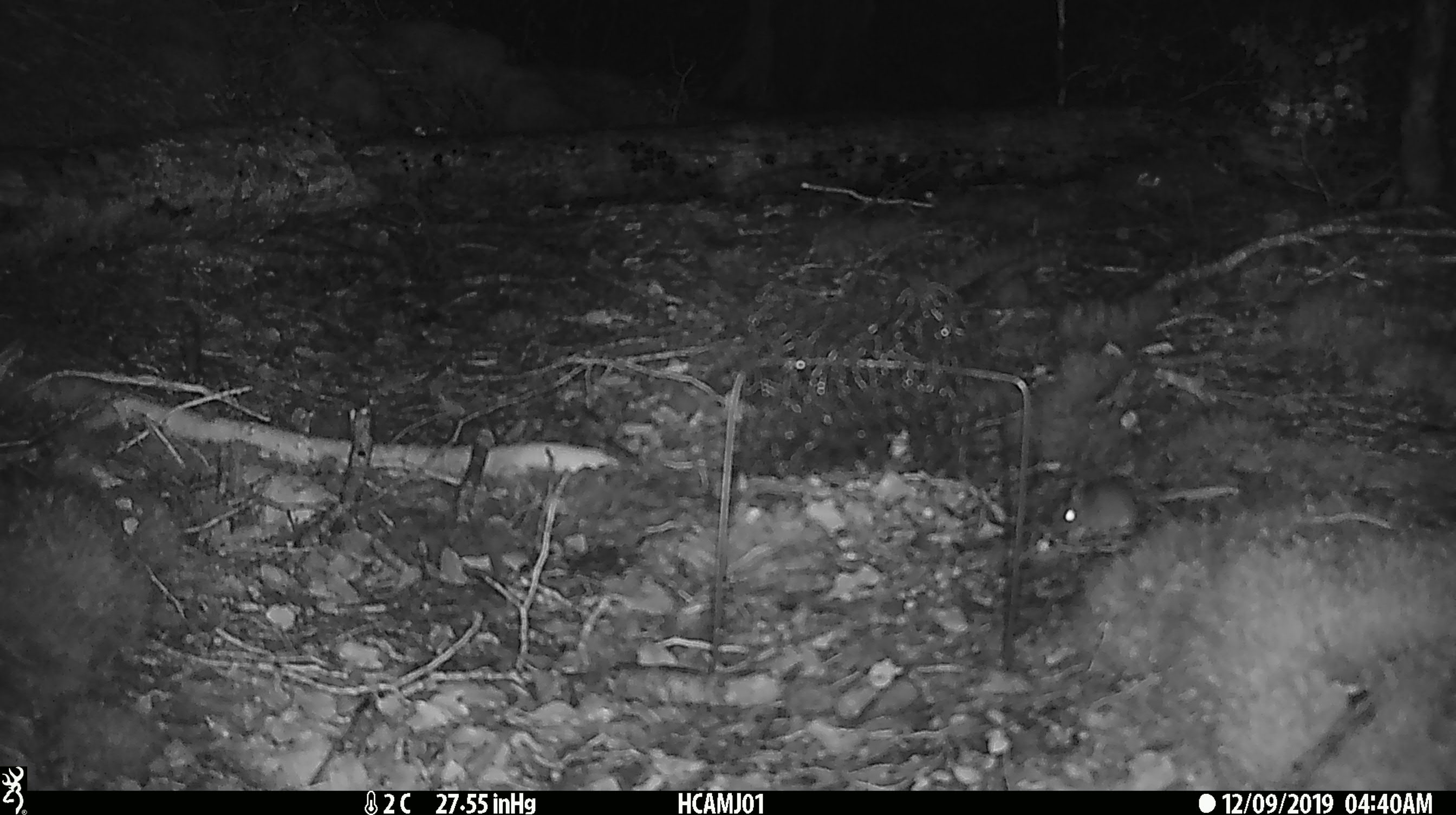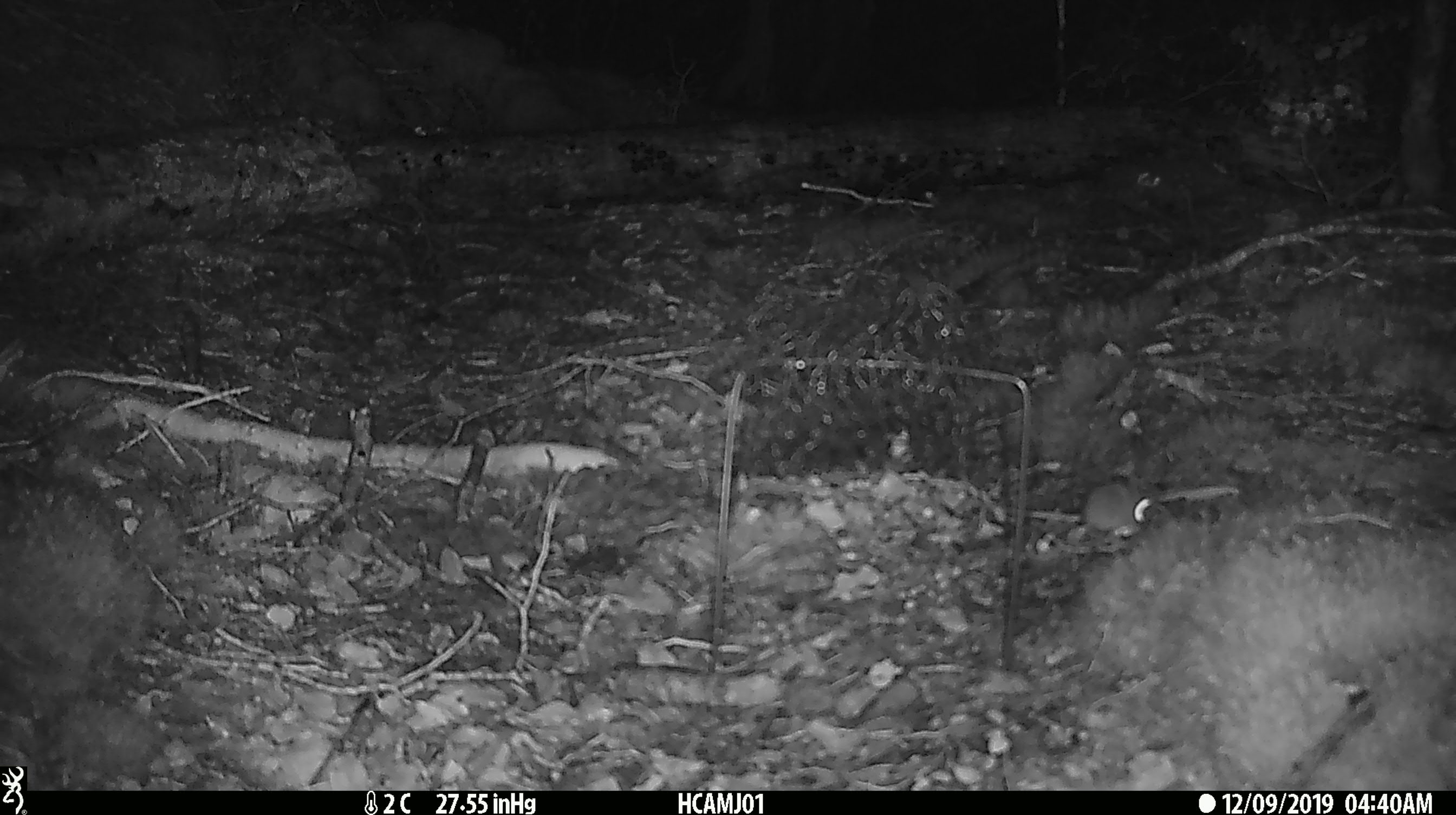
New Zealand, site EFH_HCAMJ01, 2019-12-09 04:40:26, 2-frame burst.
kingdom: Animalia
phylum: Chordata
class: Mammalia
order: Rodentia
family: Muridae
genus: Mus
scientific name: Mus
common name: mouse